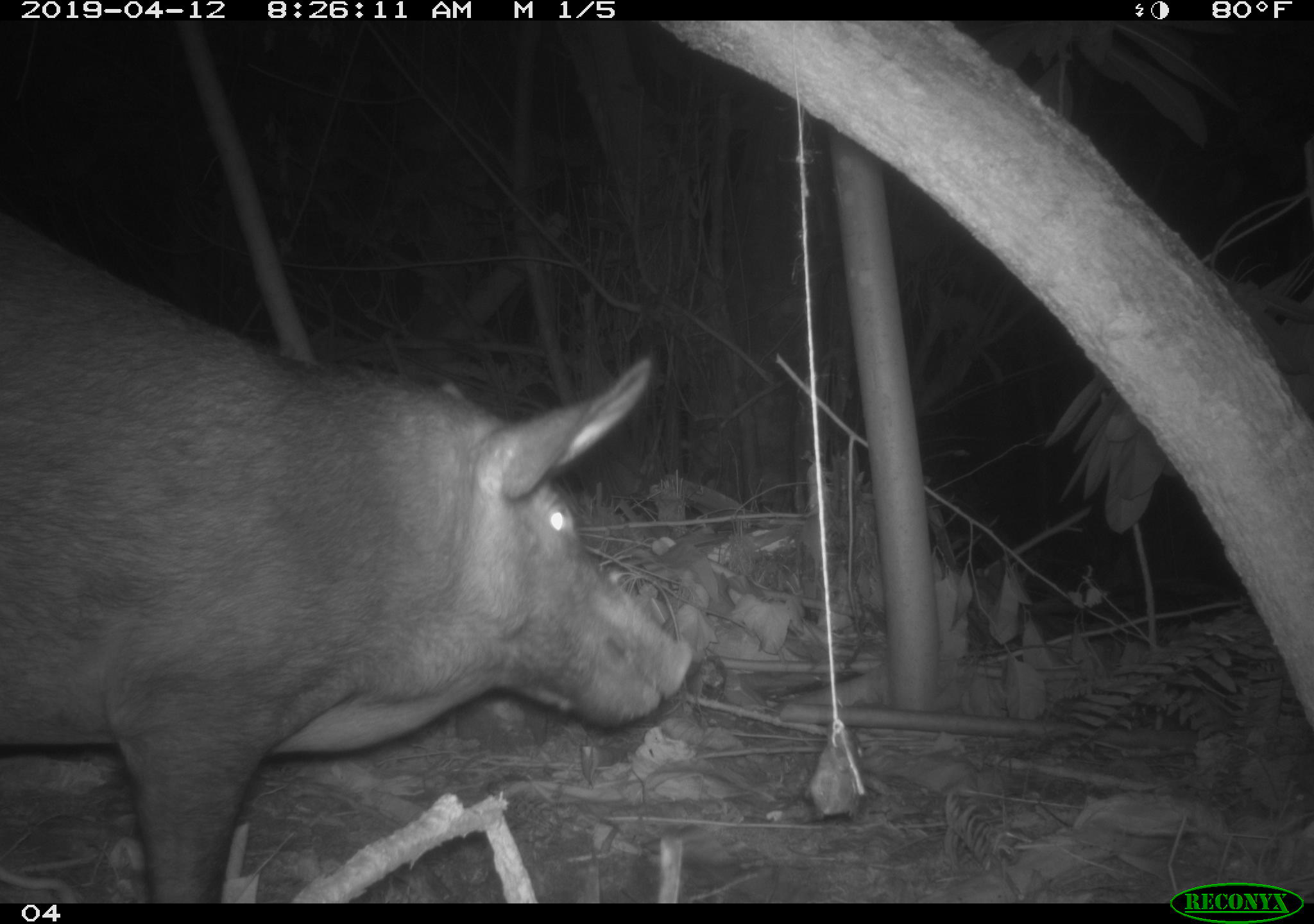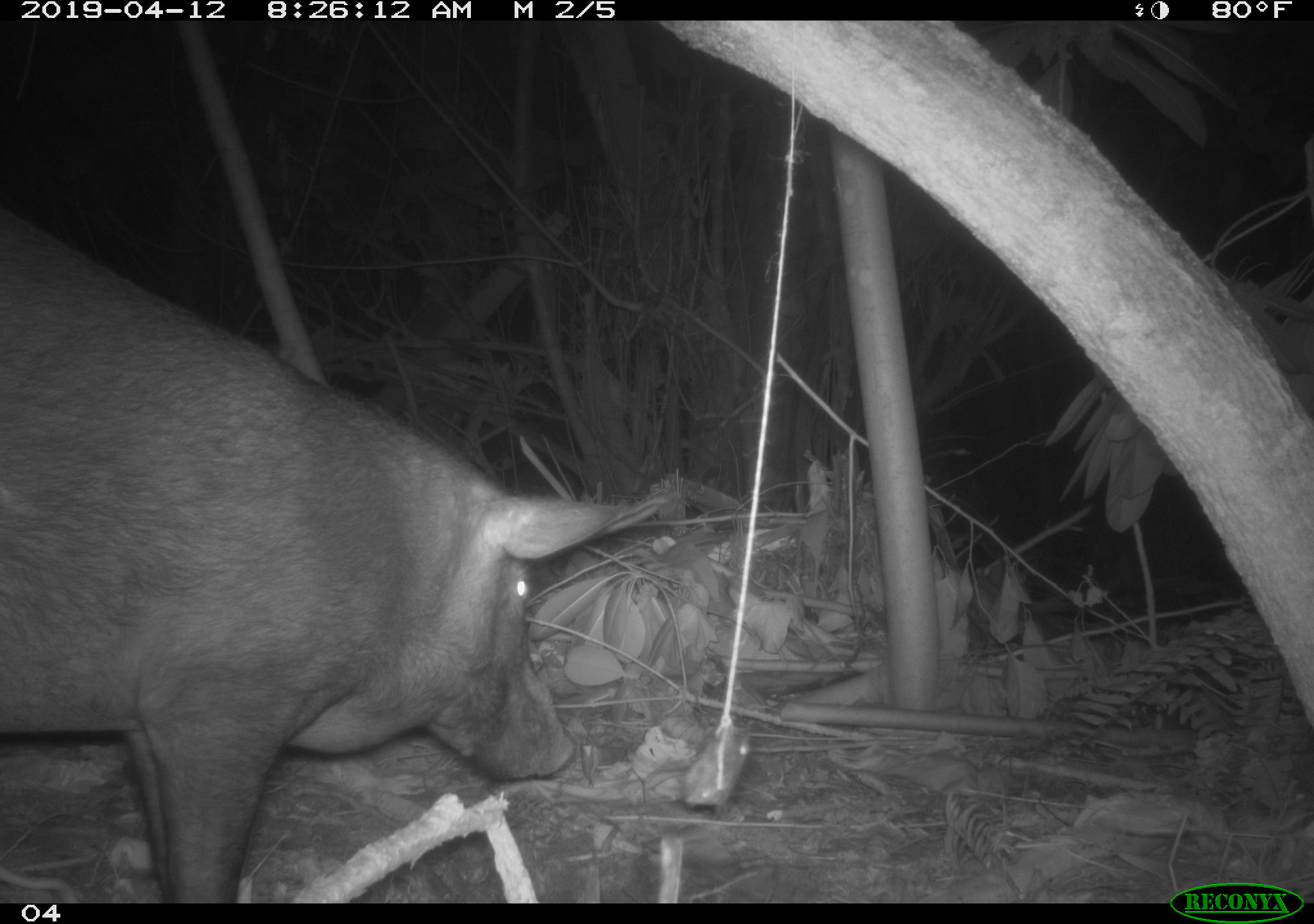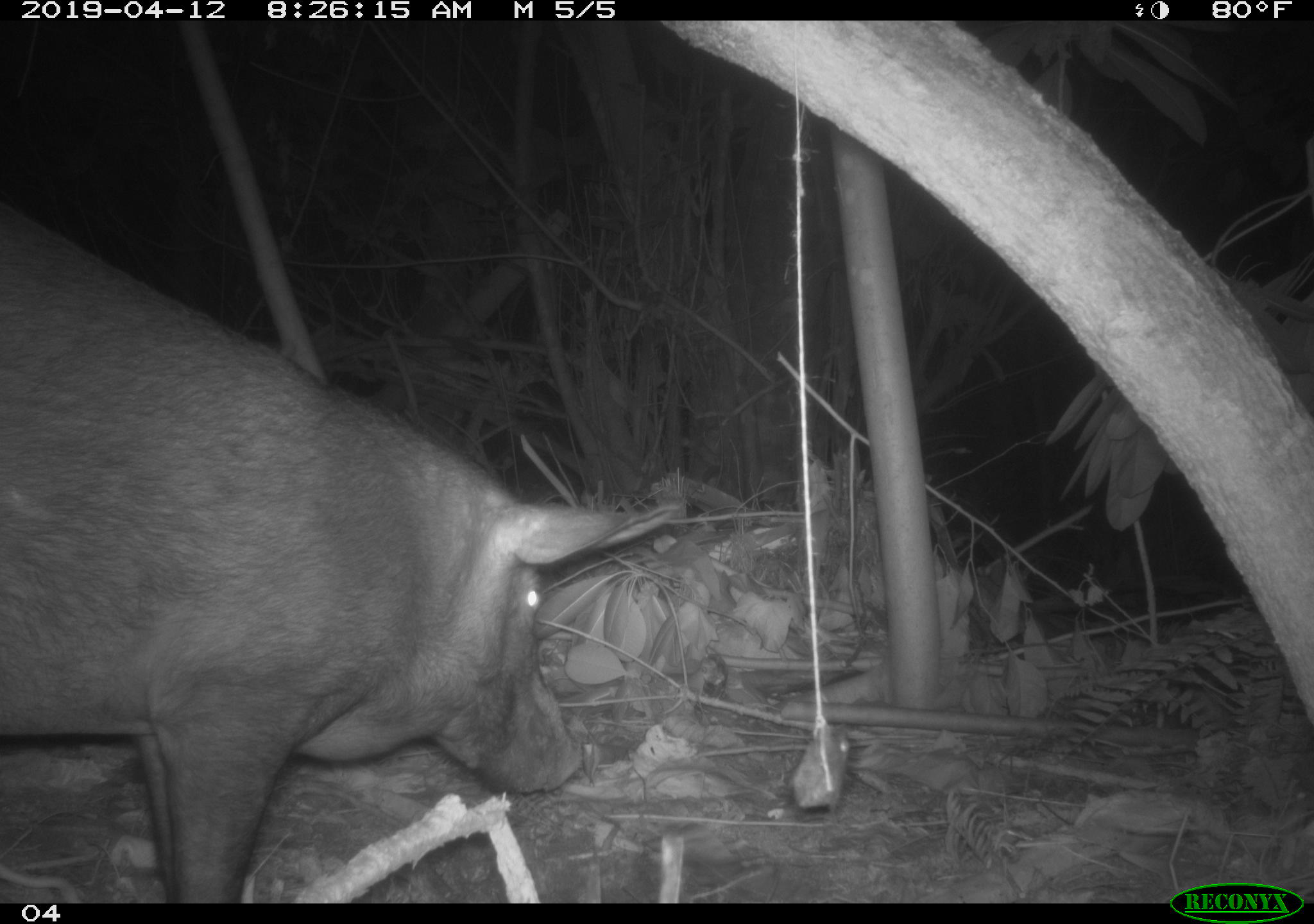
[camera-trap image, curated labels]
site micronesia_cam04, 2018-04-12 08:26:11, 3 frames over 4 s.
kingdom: Animalia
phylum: Chordata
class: Mammalia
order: Artiodactyla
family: Suidae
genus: Sus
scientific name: Sus scrofa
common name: pig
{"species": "pig (Sus scrofa)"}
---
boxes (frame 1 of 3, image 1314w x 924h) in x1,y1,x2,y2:
pig: 0,223,701,905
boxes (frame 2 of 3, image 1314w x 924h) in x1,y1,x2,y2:
pig: 0,212,686,902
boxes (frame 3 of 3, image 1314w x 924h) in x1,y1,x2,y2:
pig: 0,205,690,900